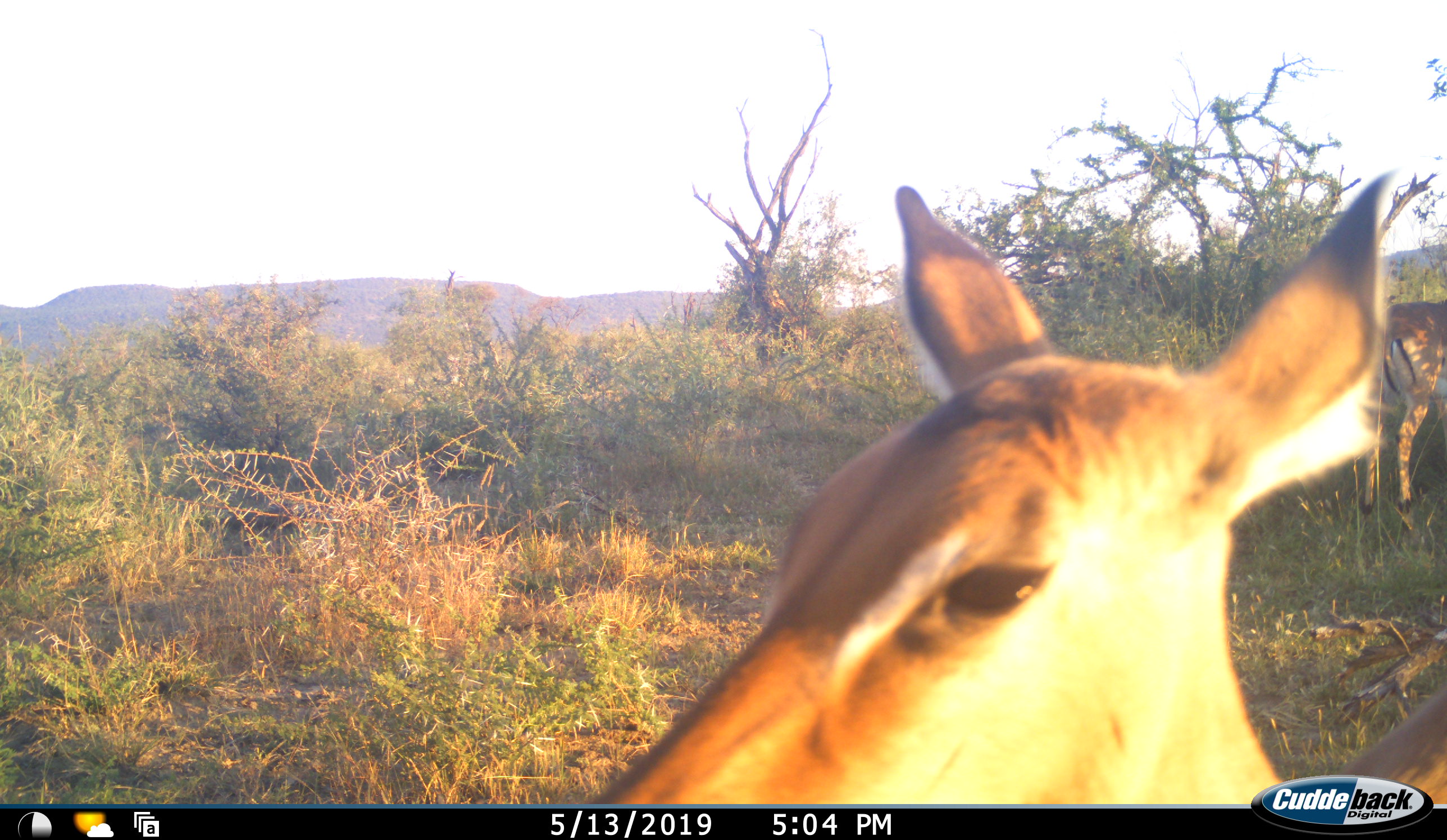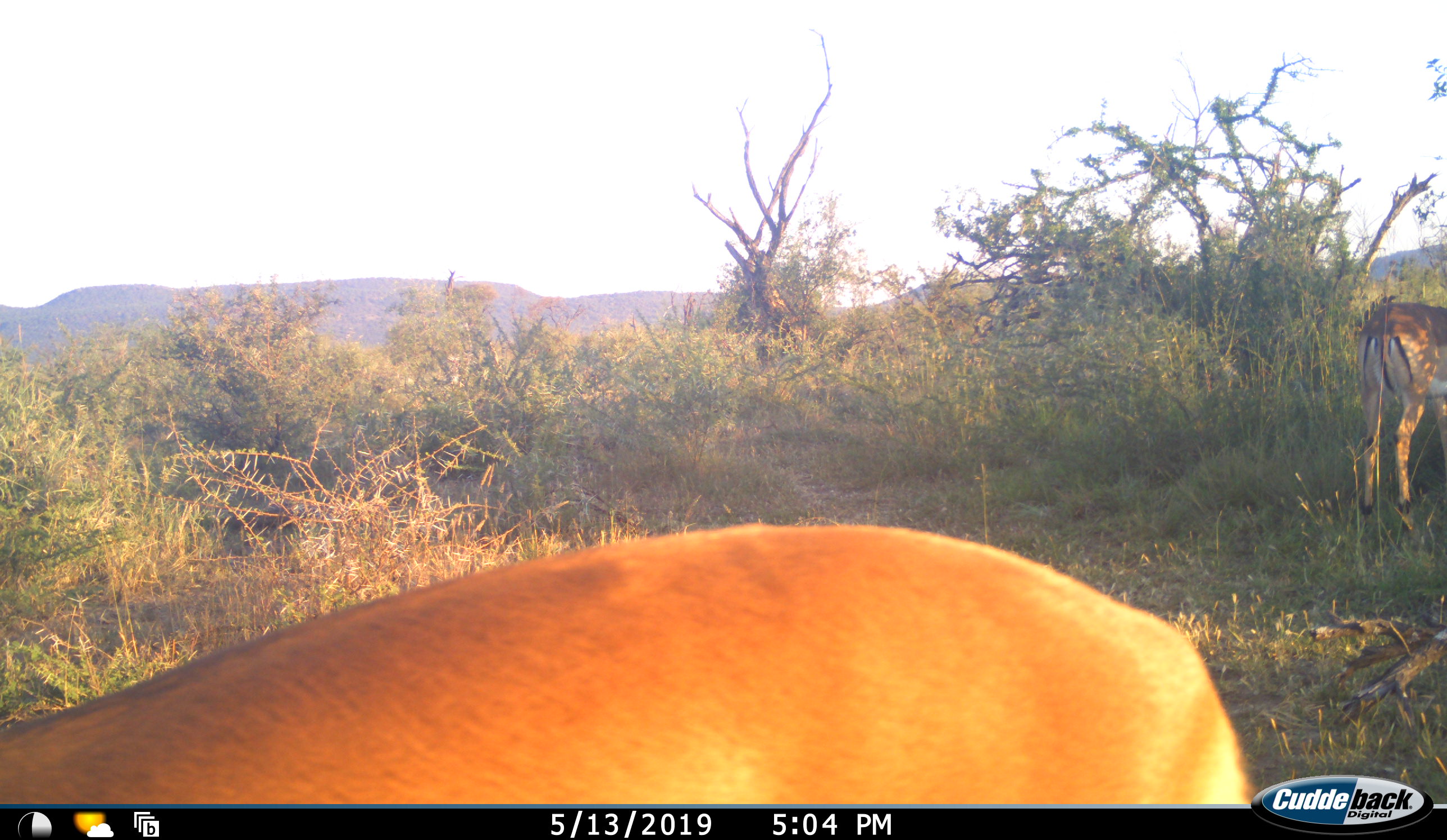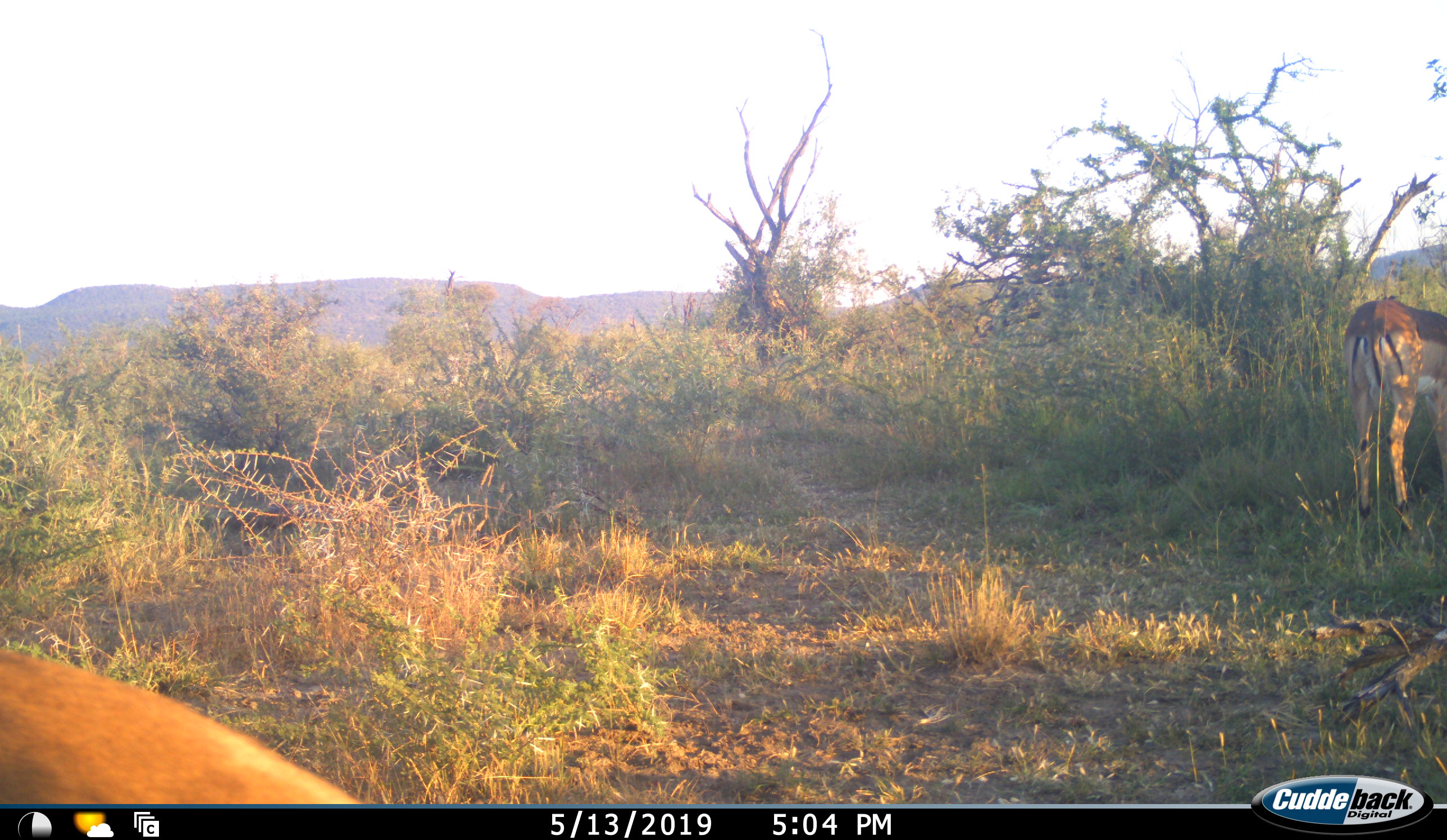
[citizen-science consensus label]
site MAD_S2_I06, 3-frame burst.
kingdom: Animalia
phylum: Chordata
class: Mammalia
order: Artiodactyla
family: Bovidae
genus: Aepyceros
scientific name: Aepyceros melampus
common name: impala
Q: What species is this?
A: Impala (Aepyceros melampus).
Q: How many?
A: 2.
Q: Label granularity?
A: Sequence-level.